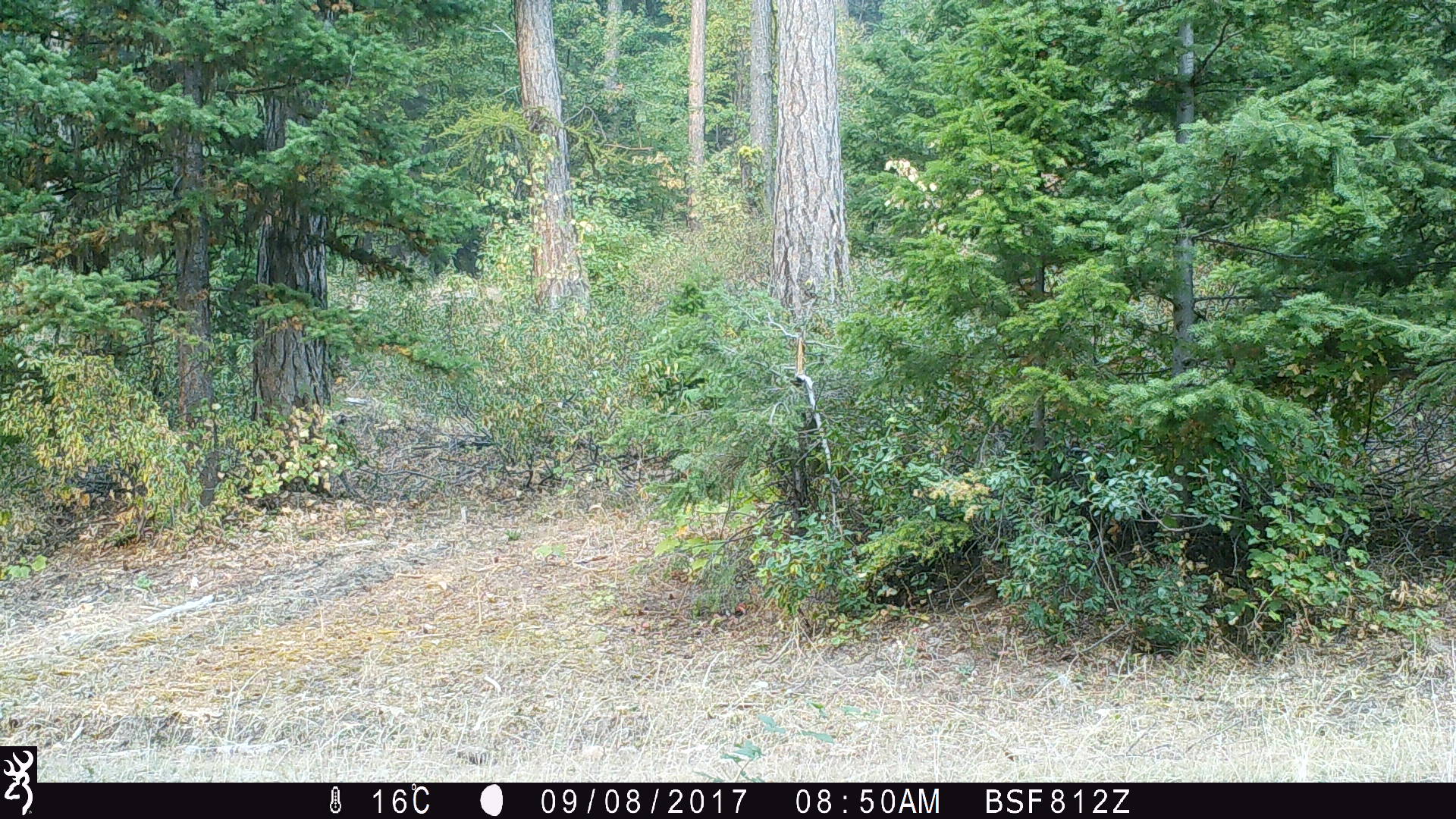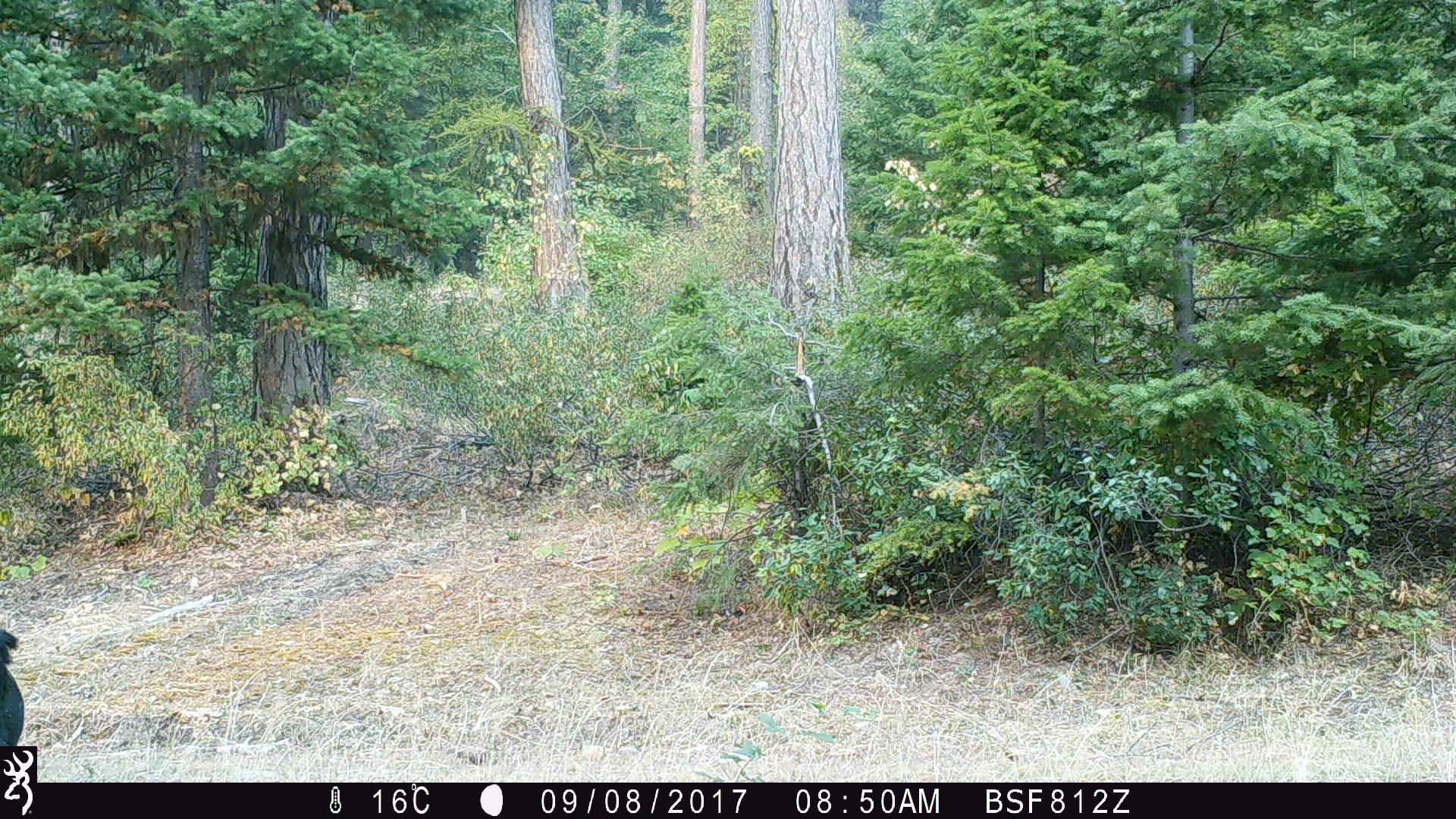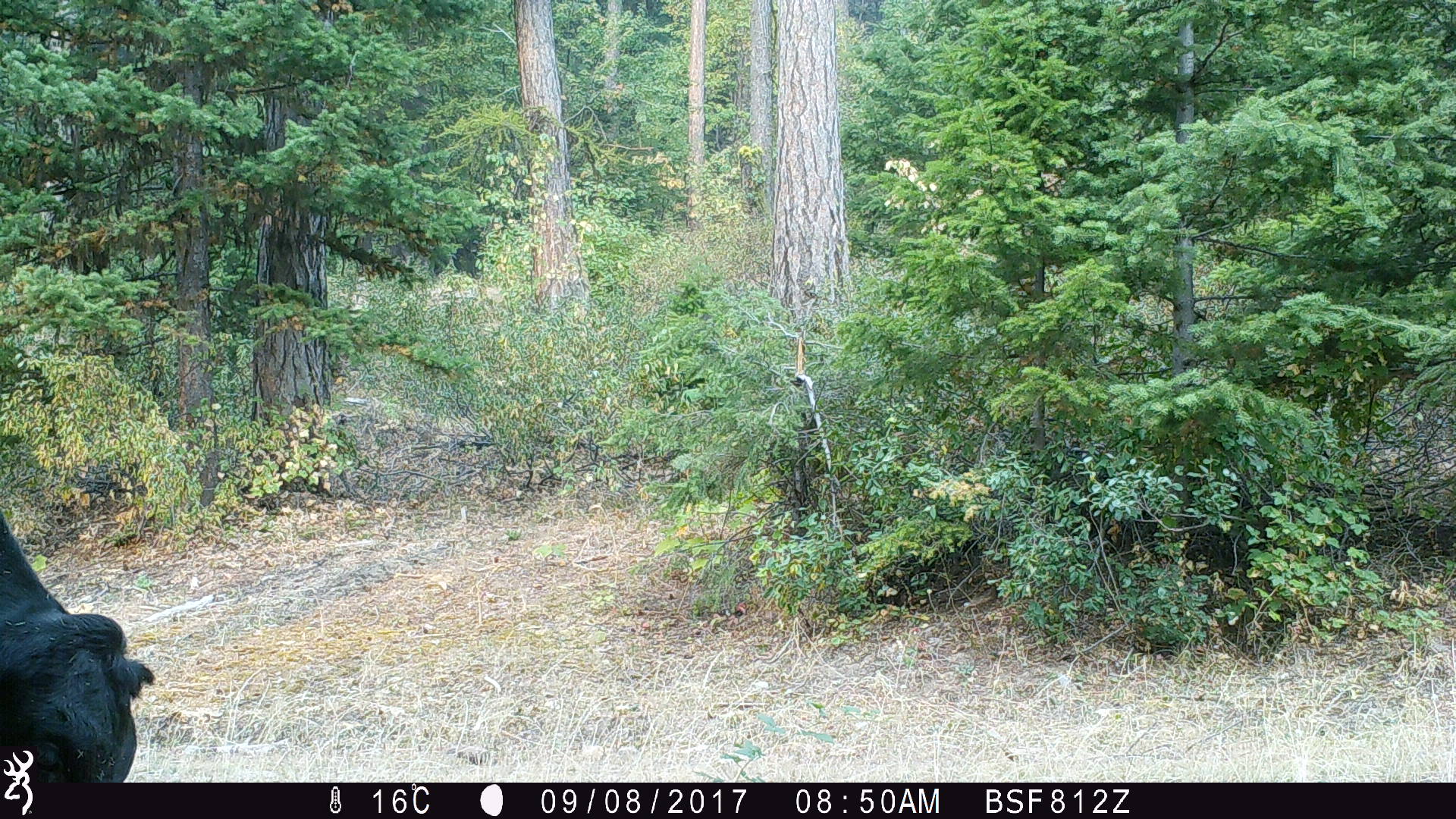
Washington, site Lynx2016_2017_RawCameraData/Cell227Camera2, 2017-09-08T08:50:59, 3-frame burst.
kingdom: Animalia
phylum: Chordata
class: Mammalia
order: Artiodactyla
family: Bovidae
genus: Bos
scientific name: Bos taurus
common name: domestic cattle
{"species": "domestic cattle (Bos taurus)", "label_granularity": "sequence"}